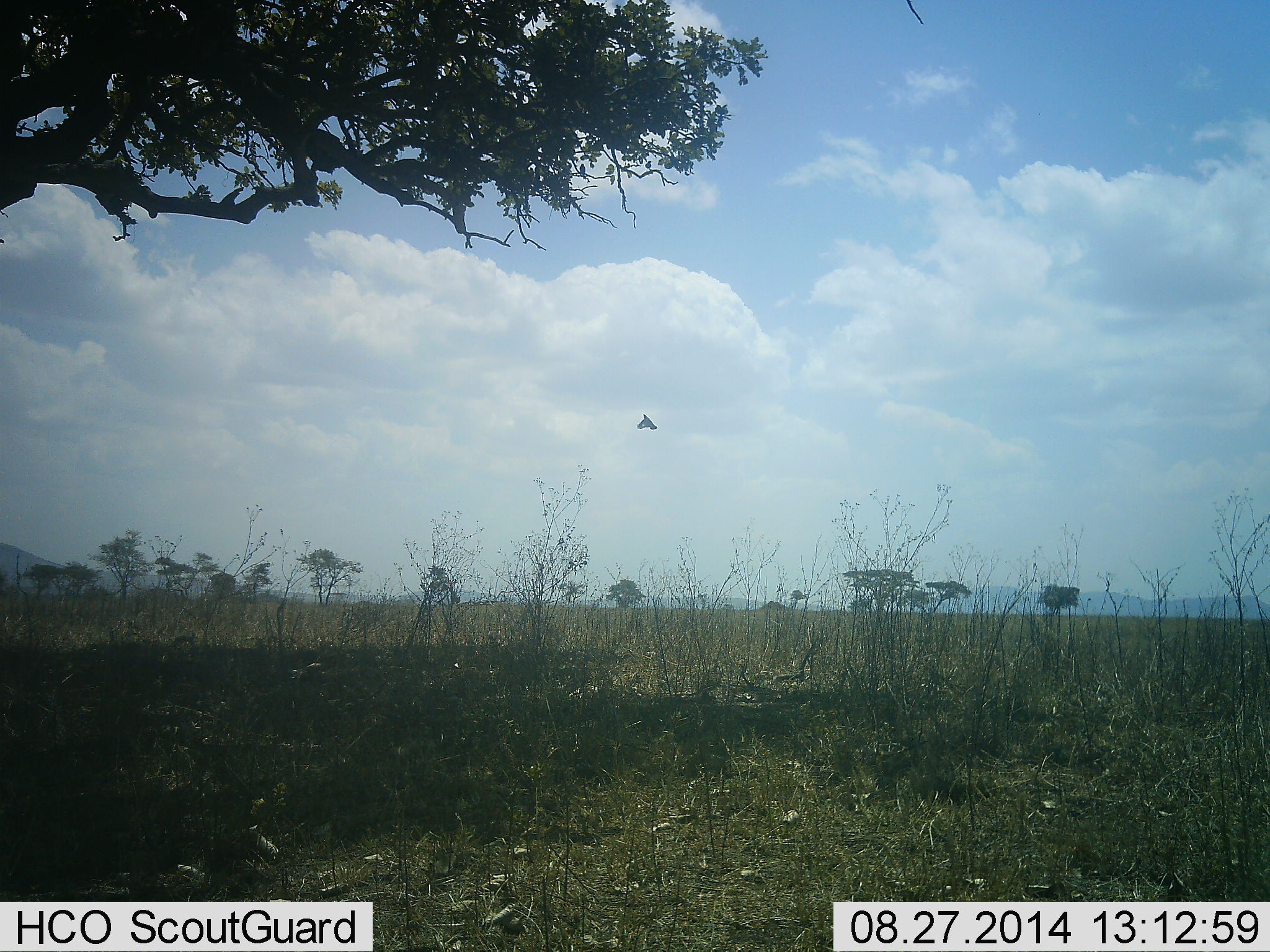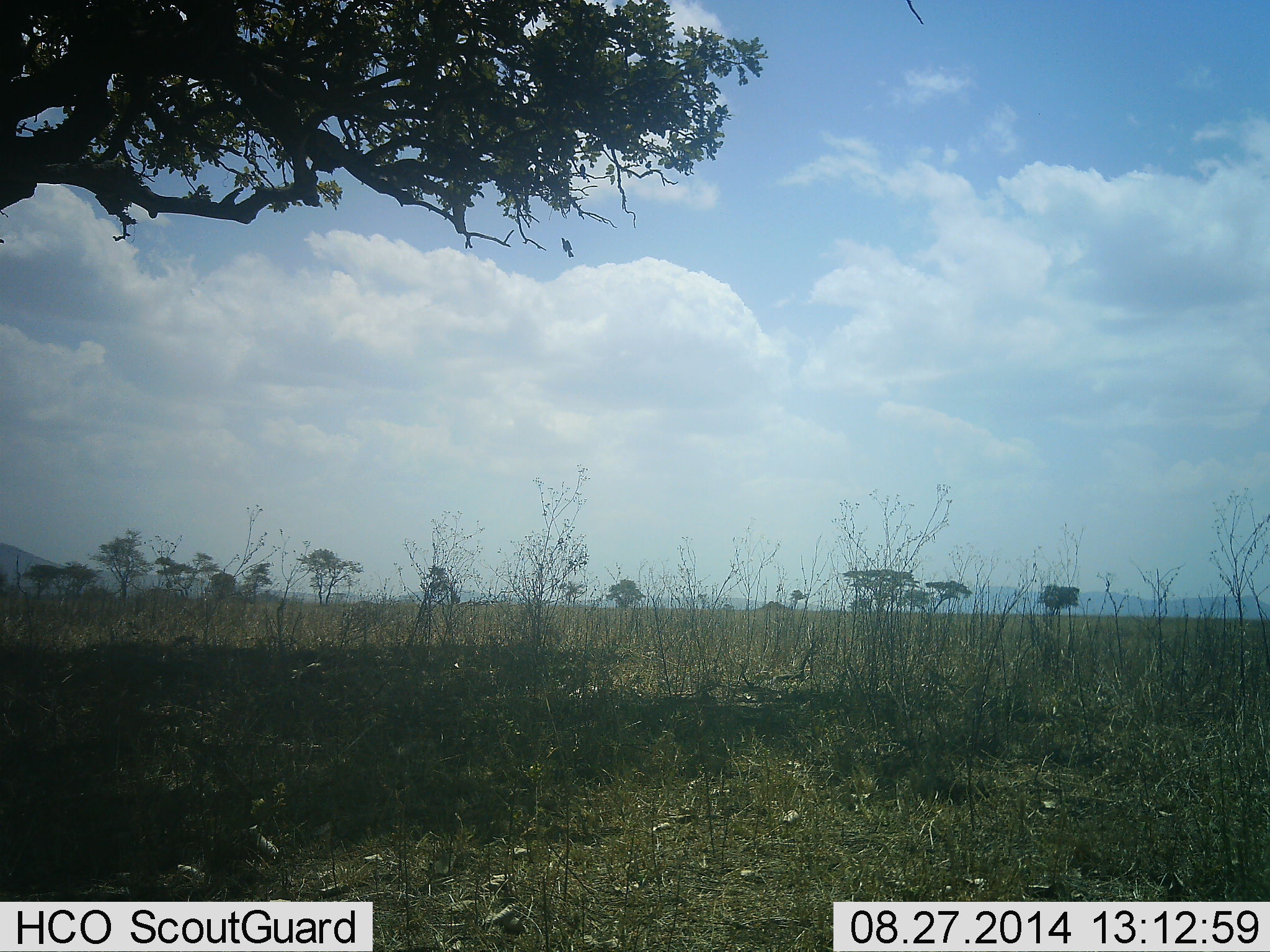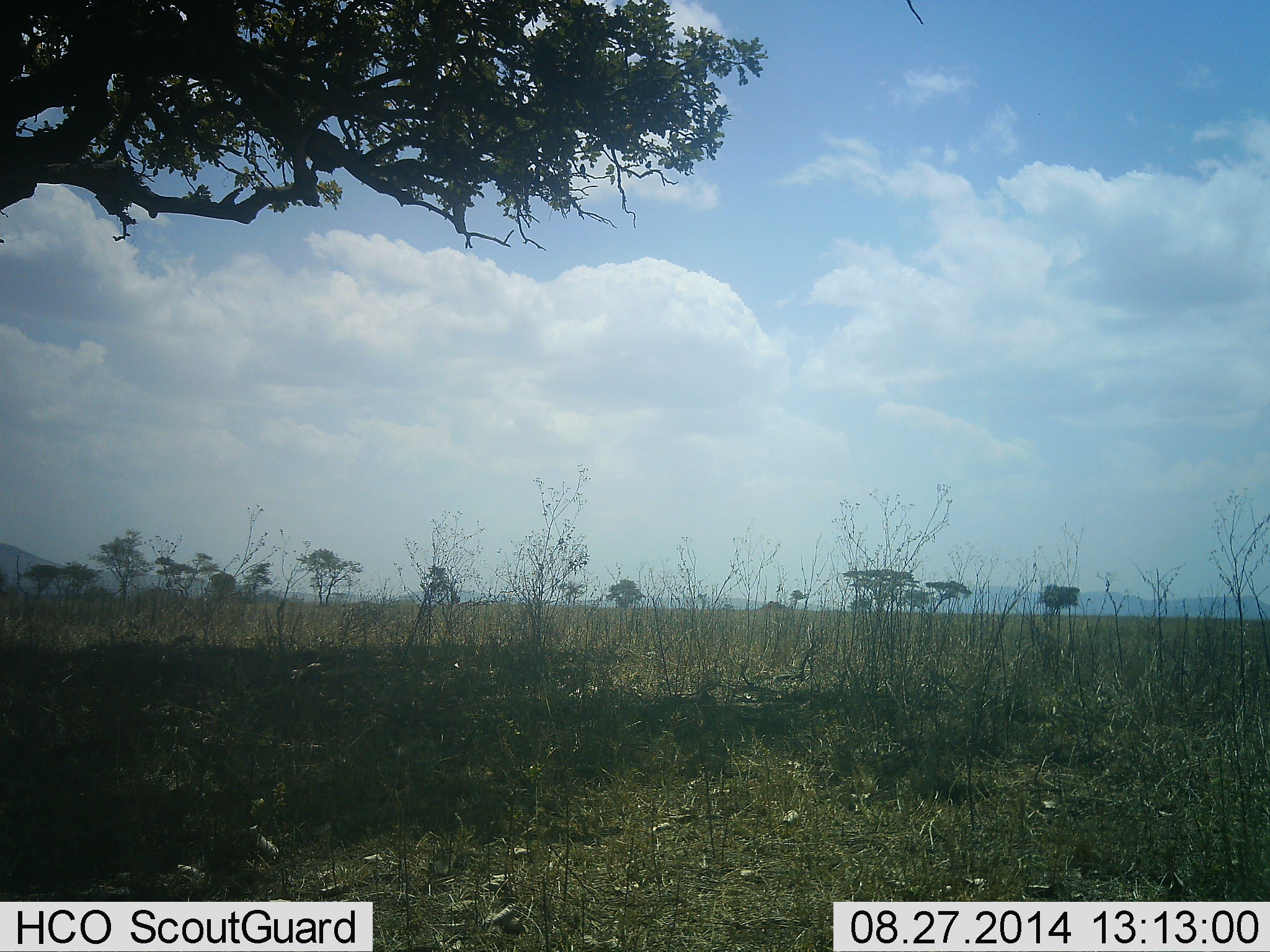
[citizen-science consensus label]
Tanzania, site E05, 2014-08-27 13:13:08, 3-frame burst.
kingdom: Animalia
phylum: Chordata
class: Aves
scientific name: Aves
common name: bird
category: otherbird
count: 1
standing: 0%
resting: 0%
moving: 100%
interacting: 0%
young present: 0%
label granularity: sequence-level